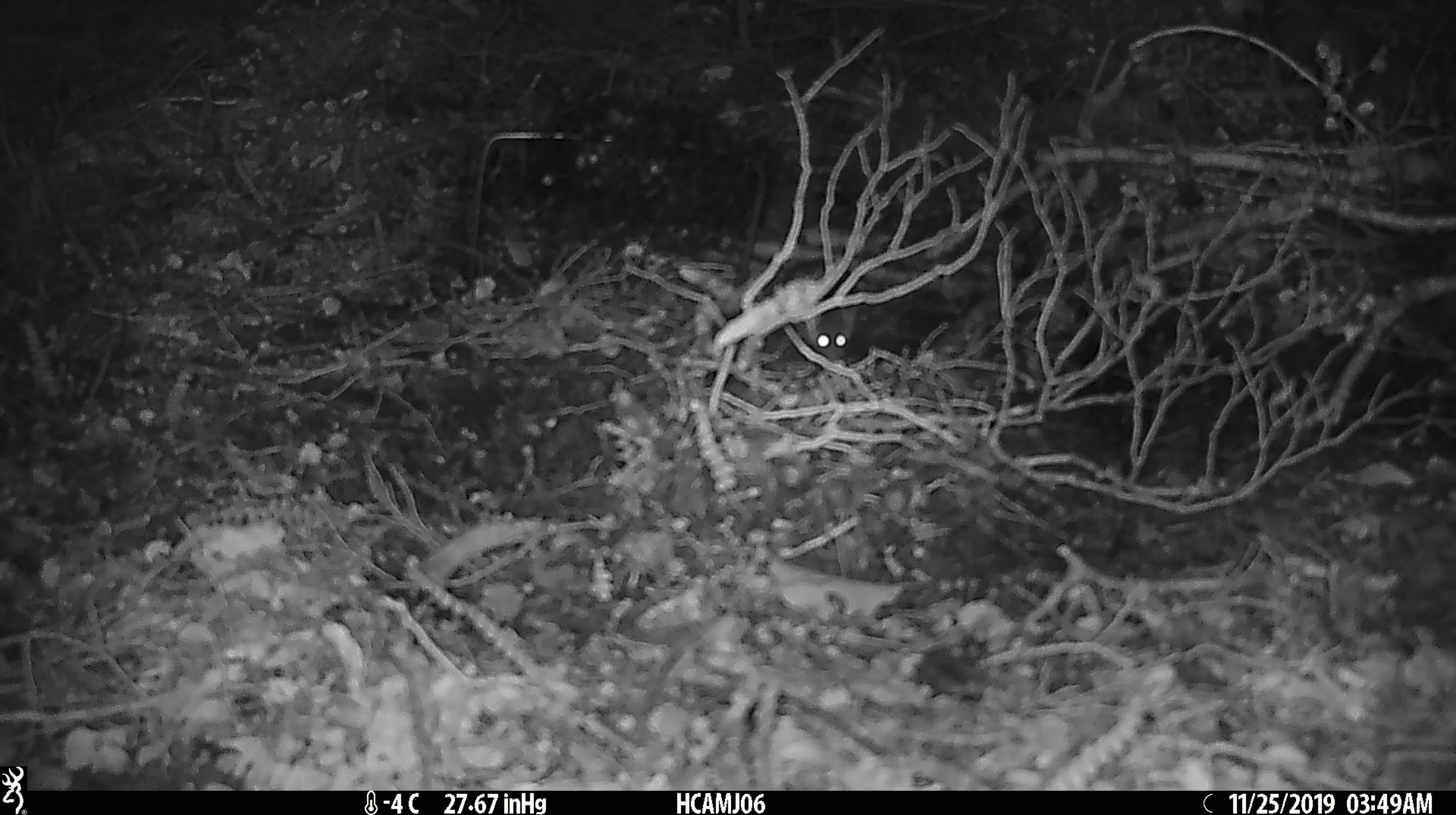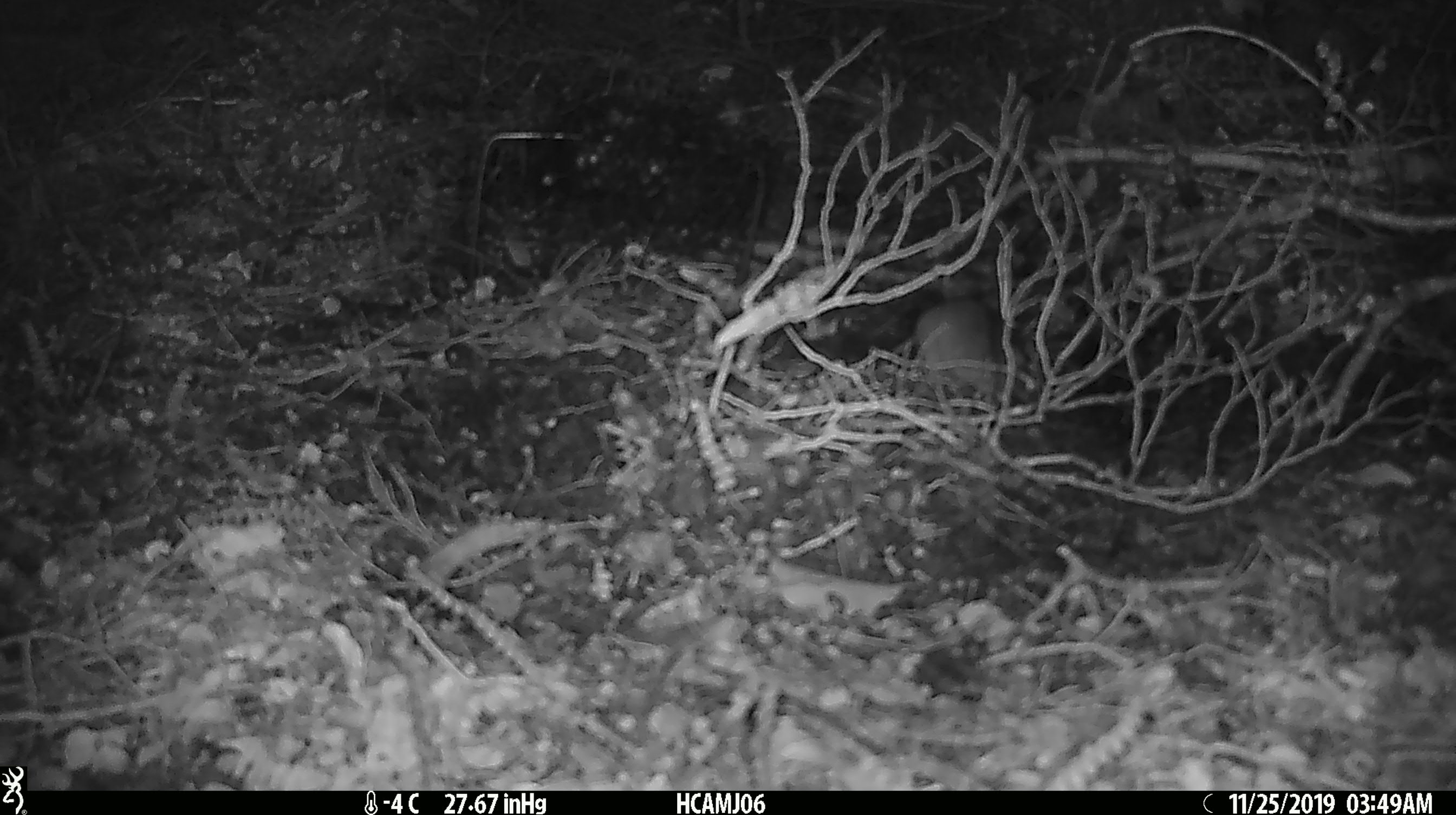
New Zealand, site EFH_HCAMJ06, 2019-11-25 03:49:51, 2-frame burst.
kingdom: Animalia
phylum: Chordata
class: Mammalia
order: Rodentia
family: Muridae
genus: Mus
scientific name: Mus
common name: mouse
Mouse (Mus).